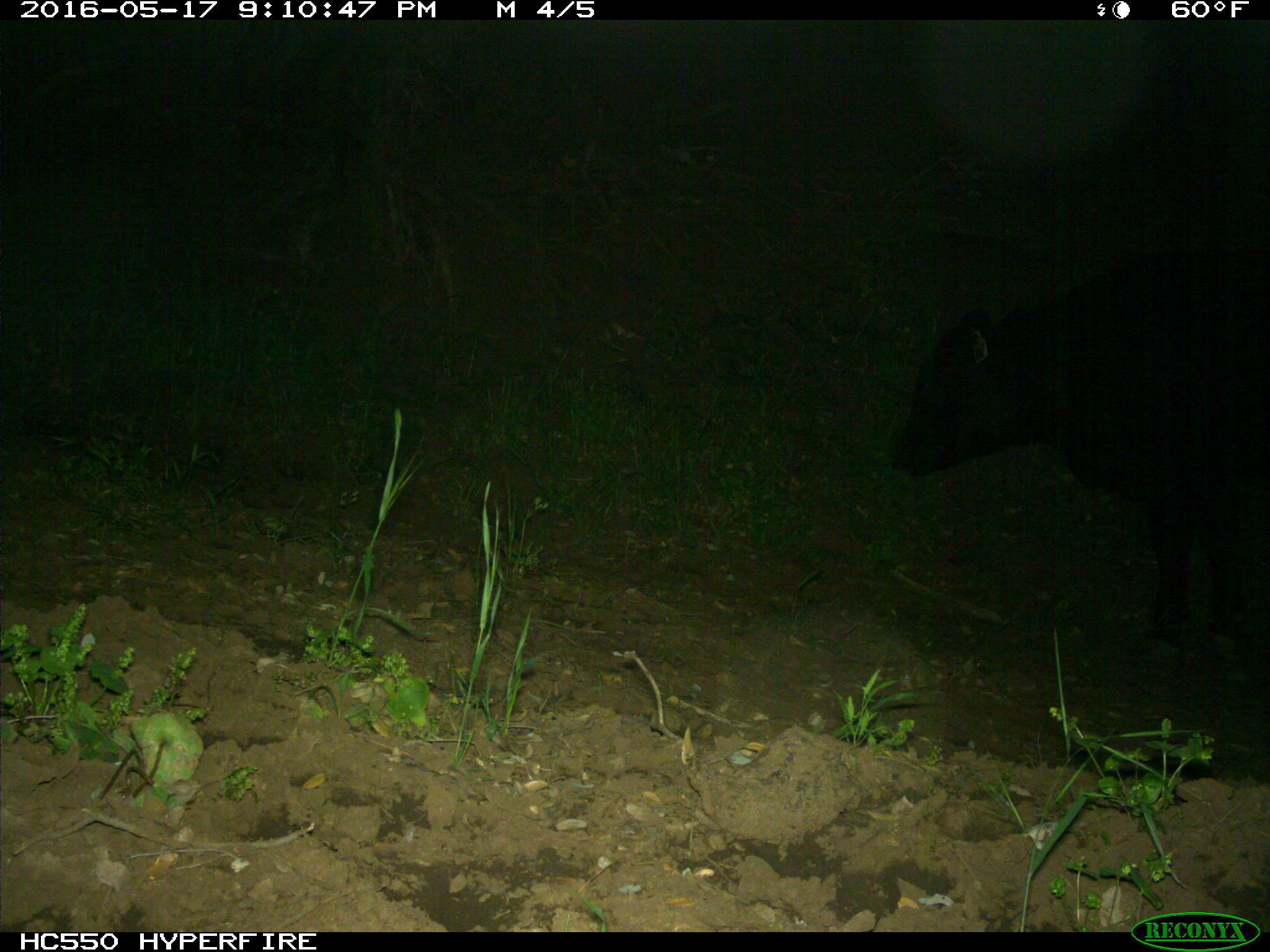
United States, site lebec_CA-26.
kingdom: Animalia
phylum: Chordata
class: Mammalia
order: Artiodactyla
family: Bovidae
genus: Bos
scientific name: Bos taurus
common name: domestic cow